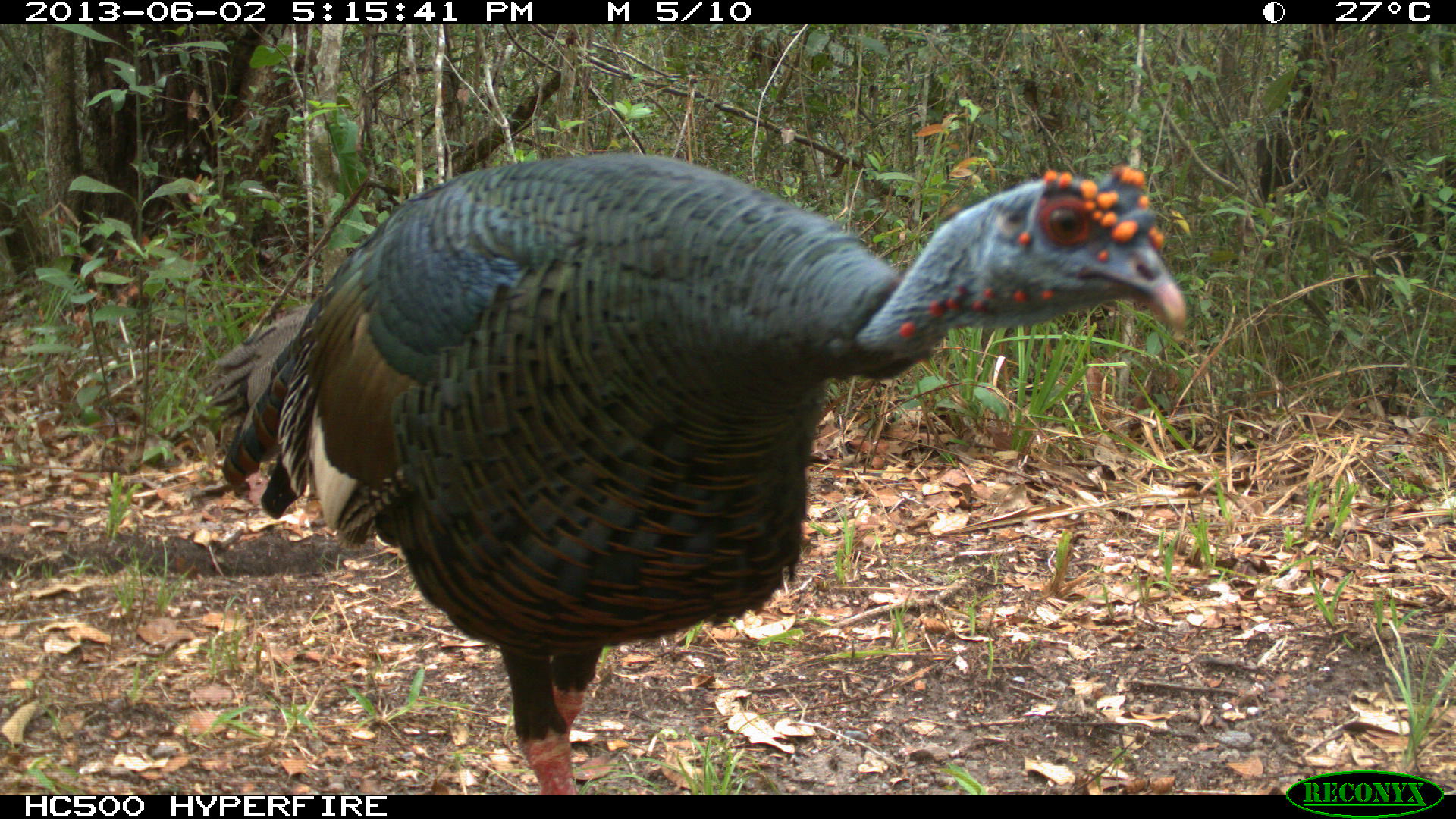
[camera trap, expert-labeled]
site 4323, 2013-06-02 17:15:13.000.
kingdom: Animalia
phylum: Chordata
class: Aves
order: Galliformes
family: Phasianidae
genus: Meleagris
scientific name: Meleagris ocellata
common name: ocellated turkey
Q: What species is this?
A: Meleagris ocellata (ocellated turkey).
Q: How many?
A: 1.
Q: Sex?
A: Male.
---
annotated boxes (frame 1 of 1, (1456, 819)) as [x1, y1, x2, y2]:
meleagris ocellata: [203, 147, 1188, 794]